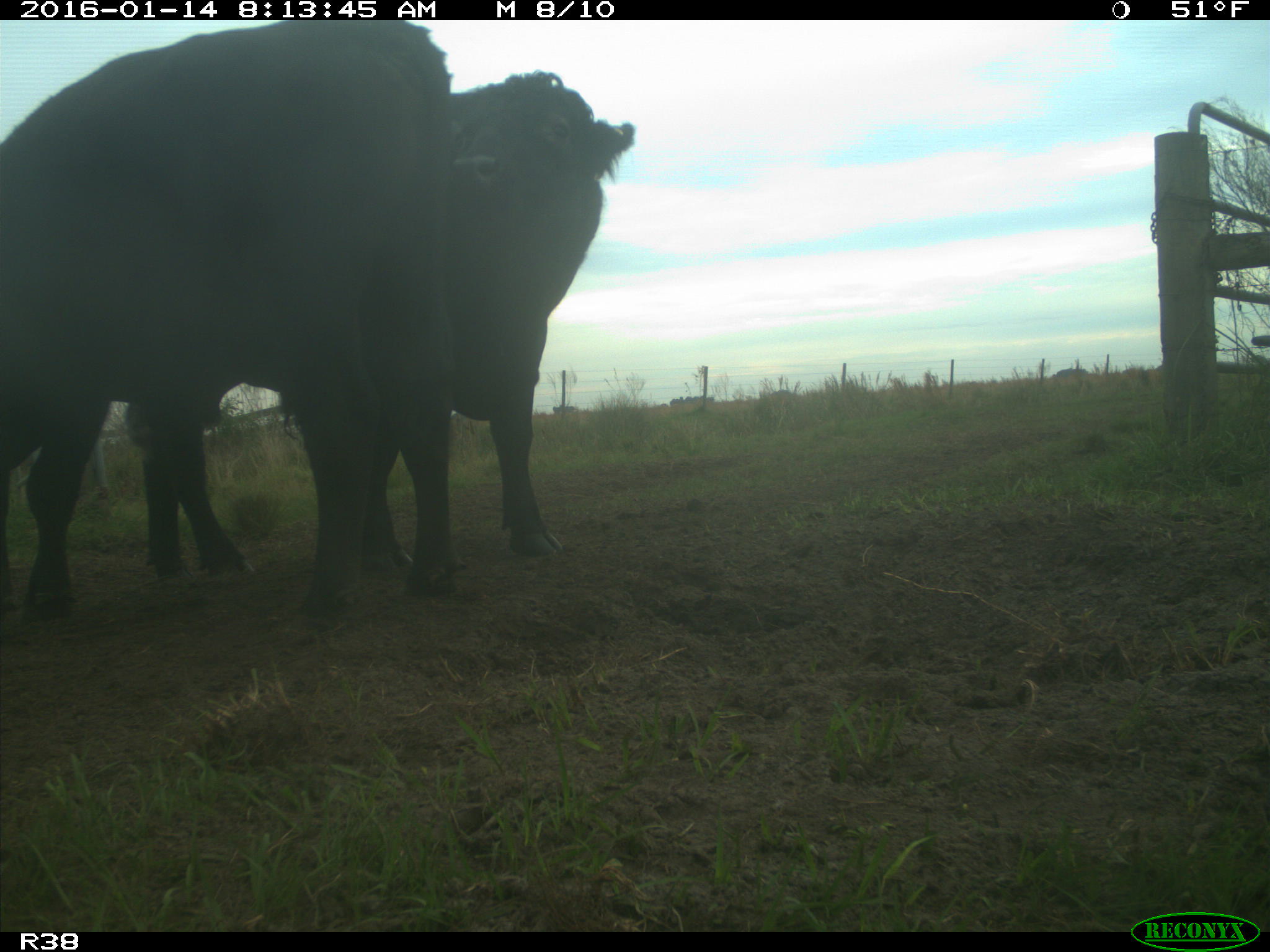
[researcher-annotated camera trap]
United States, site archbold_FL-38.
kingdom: Animalia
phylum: Chordata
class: Mammalia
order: Artiodactyla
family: Bovidae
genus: Bos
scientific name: Bos taurus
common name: domestic cow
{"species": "Bos taurus (domestic cow)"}